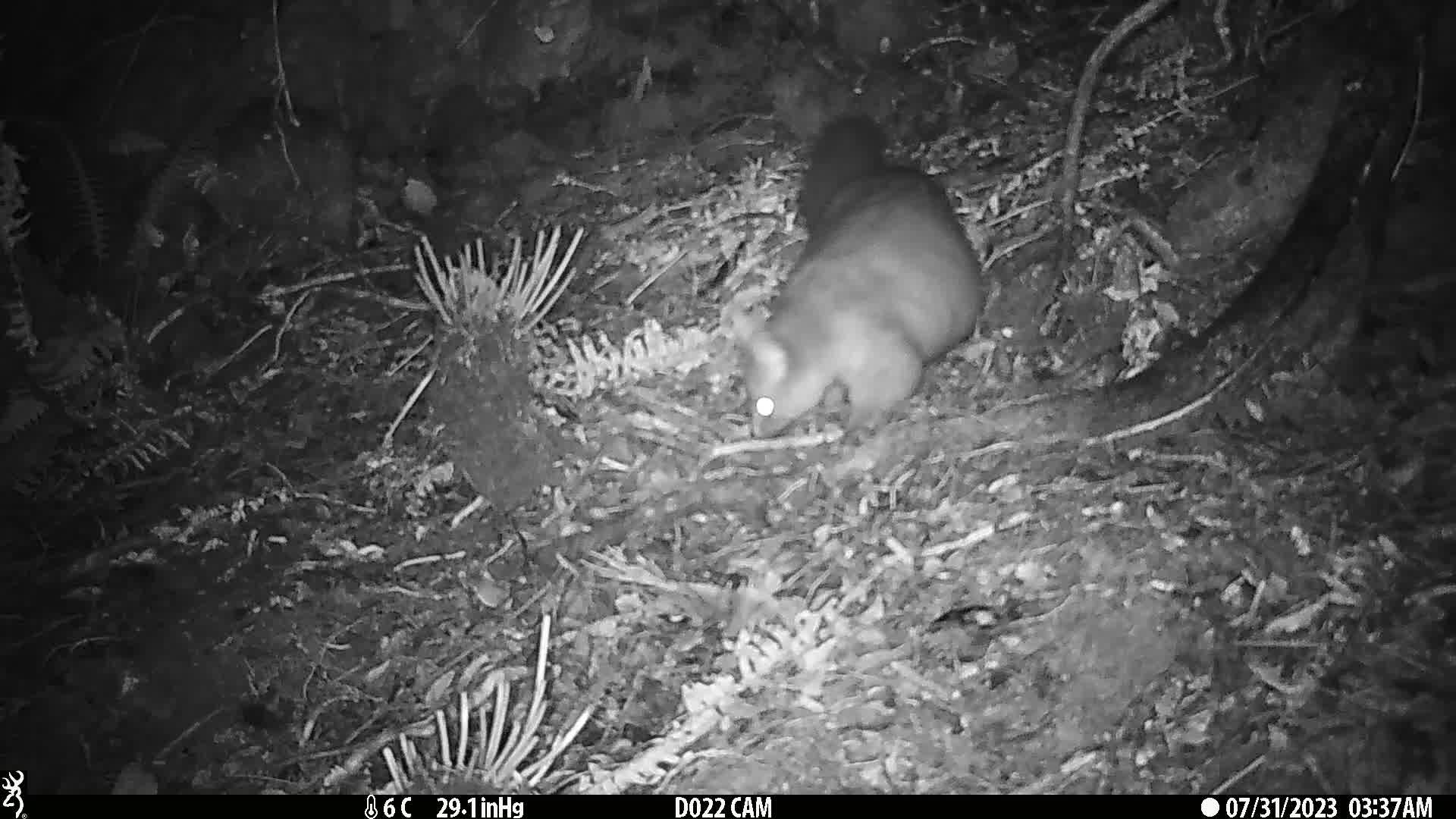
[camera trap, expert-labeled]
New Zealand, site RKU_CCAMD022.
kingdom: Animalia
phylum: Chordata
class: Mammalia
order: Diprotodontia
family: Phalangeridae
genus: Trichosurus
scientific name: Trichosurus vulpecula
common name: common brushtail possum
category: possum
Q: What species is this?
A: Possum (common brushtail possum) (Trichosurus vulpecula).